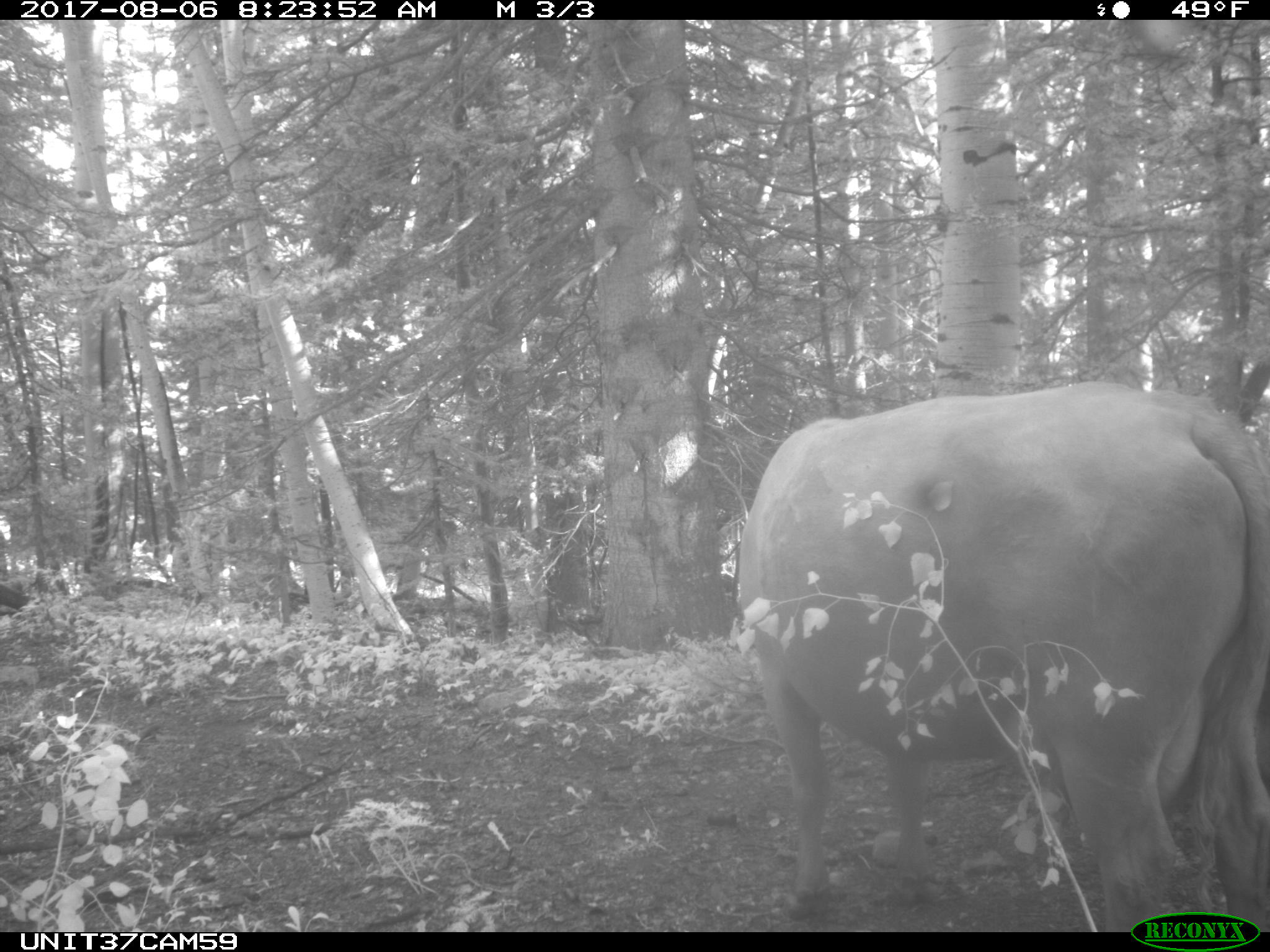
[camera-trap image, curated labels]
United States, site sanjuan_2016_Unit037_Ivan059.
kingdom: Animalia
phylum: Chordata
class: Mammalia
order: Artiodactyla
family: Bovidae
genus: Bos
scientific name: Bos taurus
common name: domestic cow